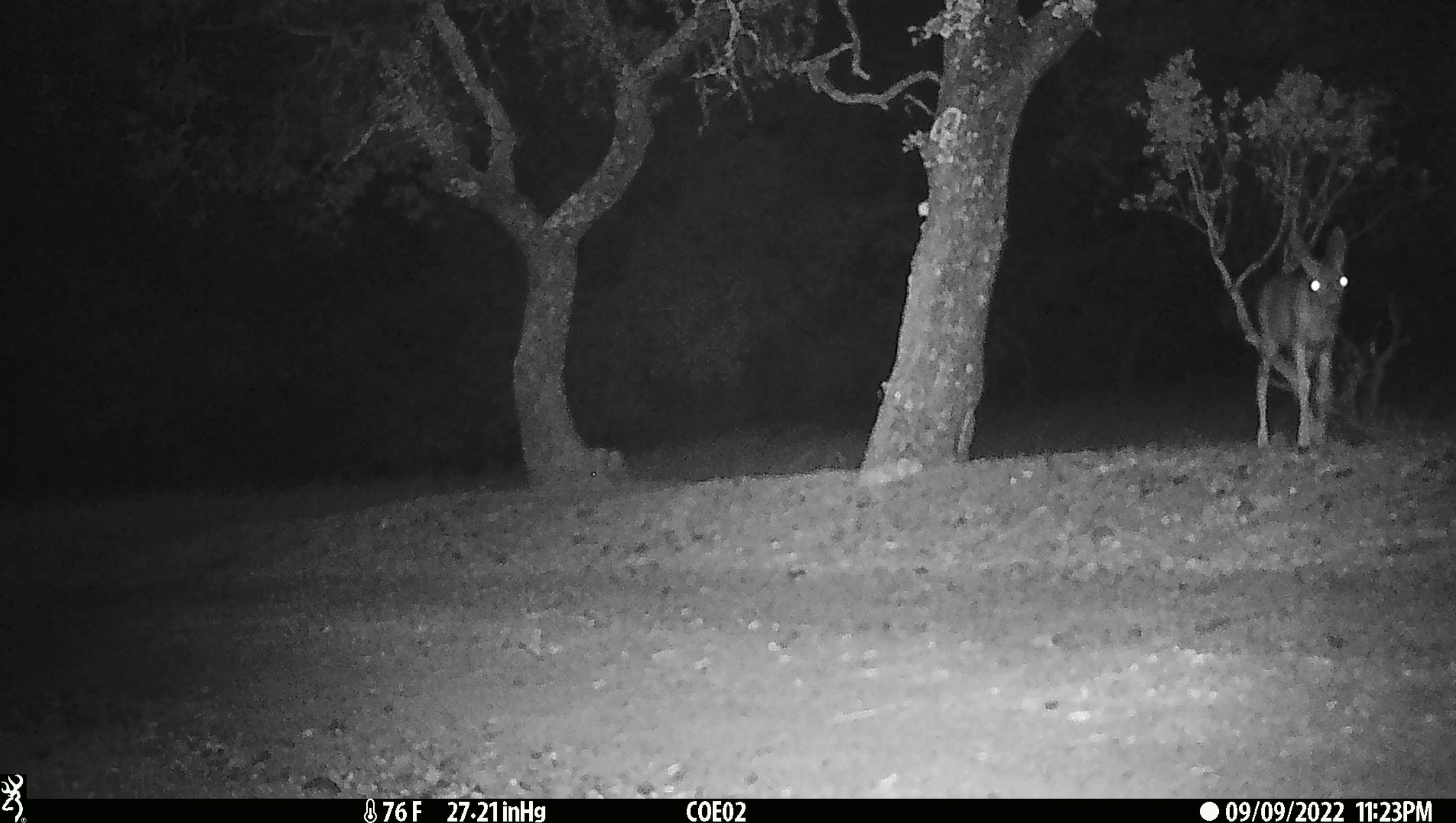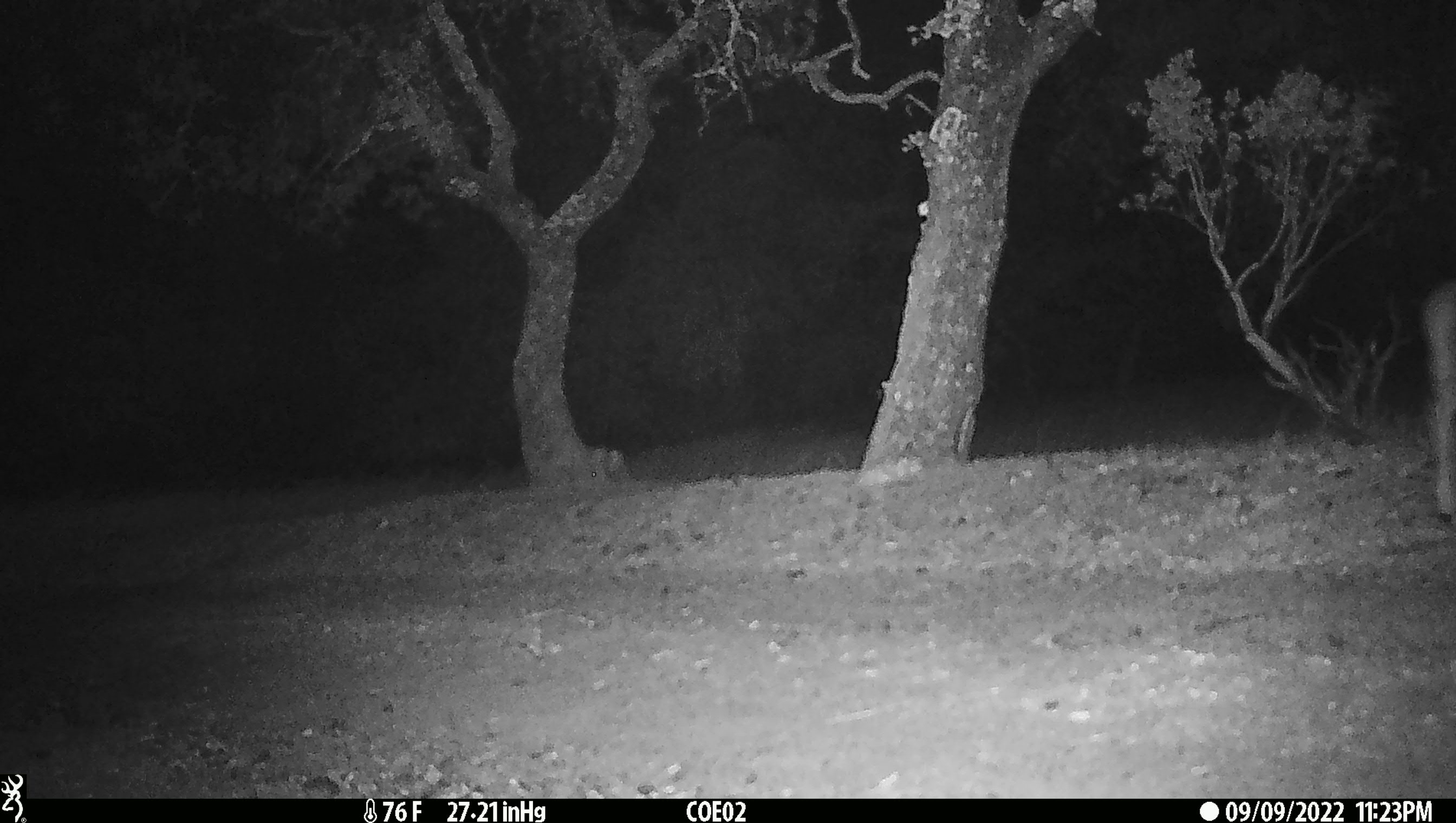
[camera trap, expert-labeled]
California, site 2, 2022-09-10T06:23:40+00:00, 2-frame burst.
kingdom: Animalia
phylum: Chordata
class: Mammalia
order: Artiodactyla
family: Cervidae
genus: Odocoileus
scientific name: Odocoileus hemionus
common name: mule deer